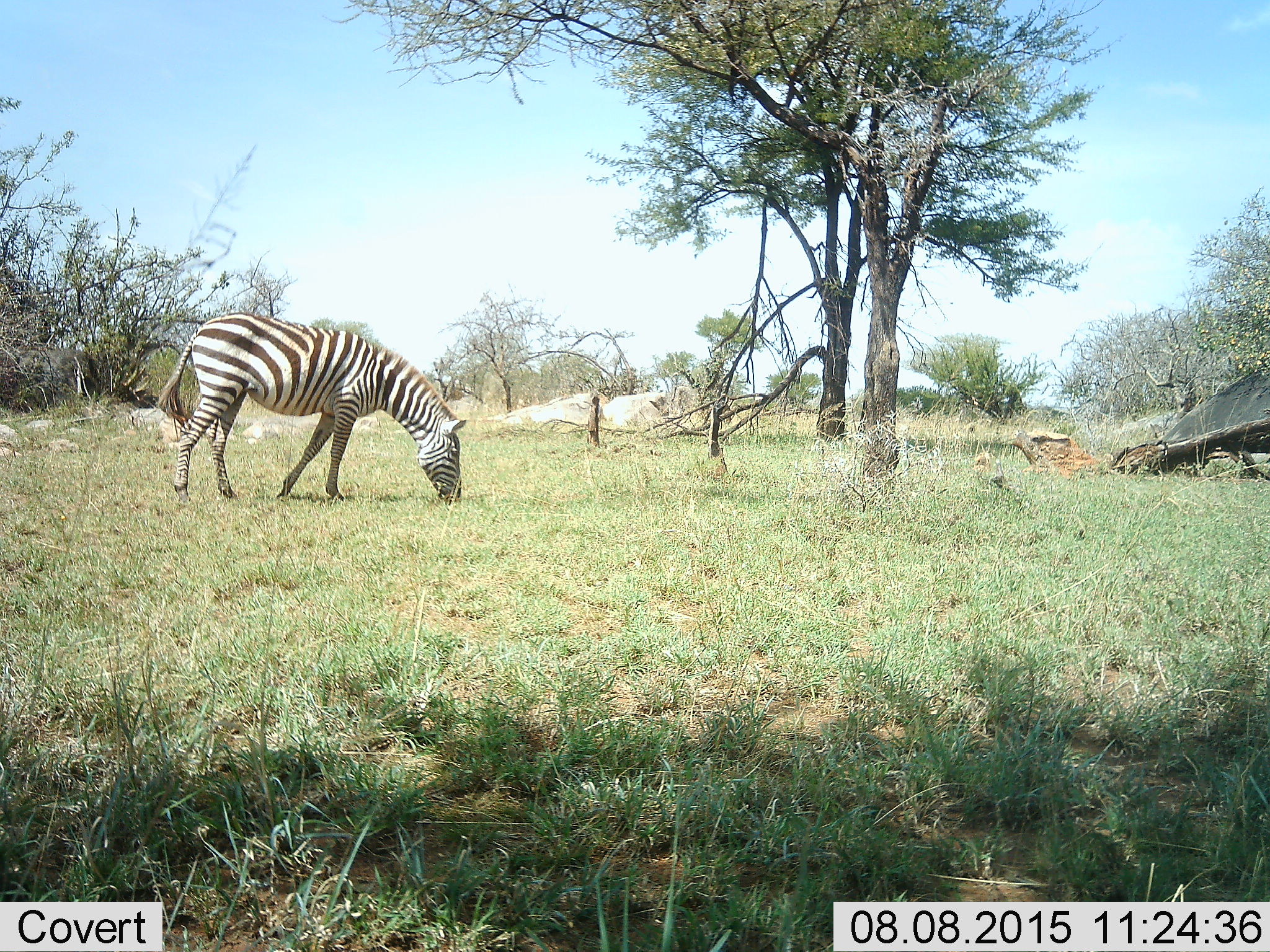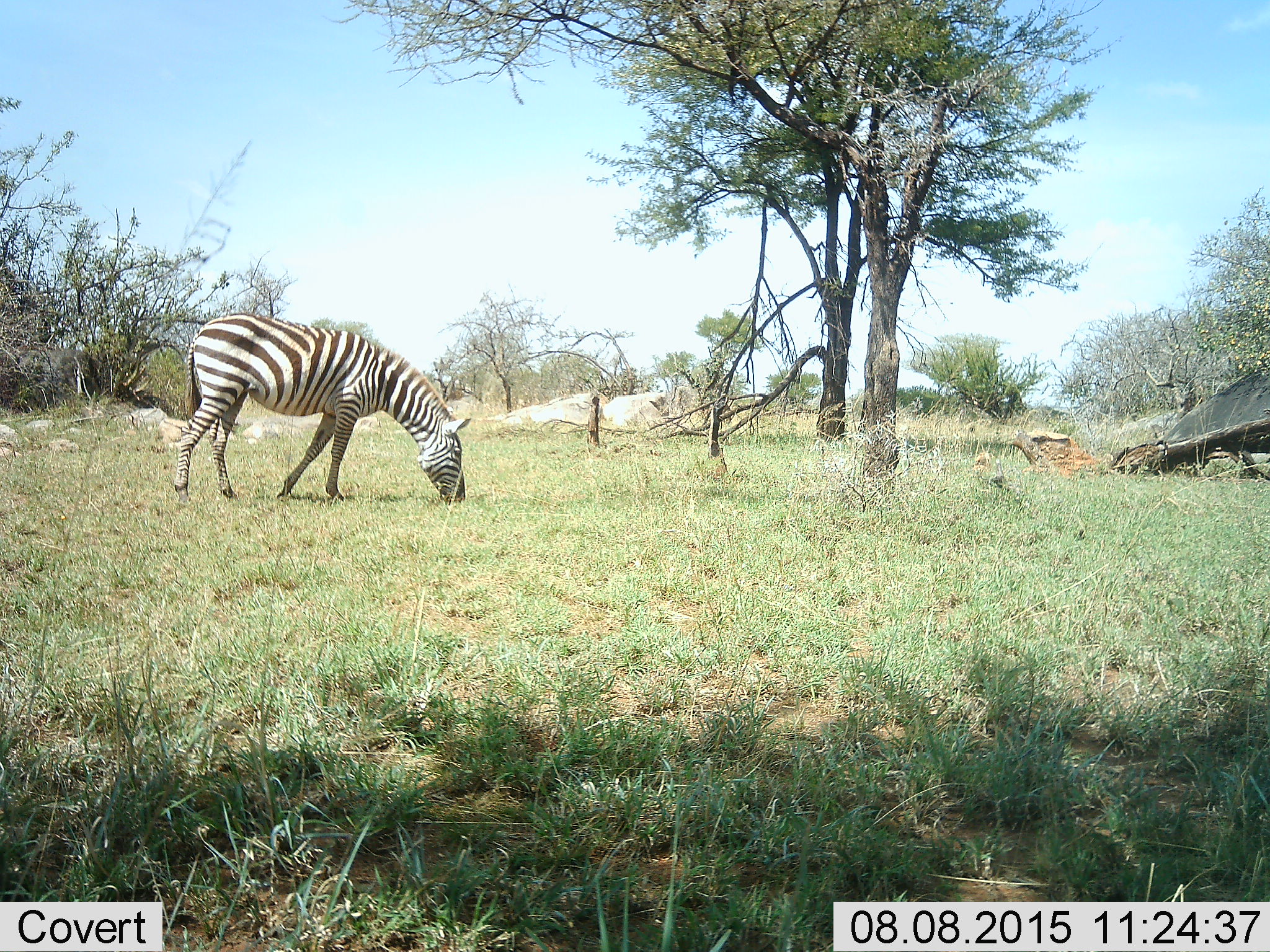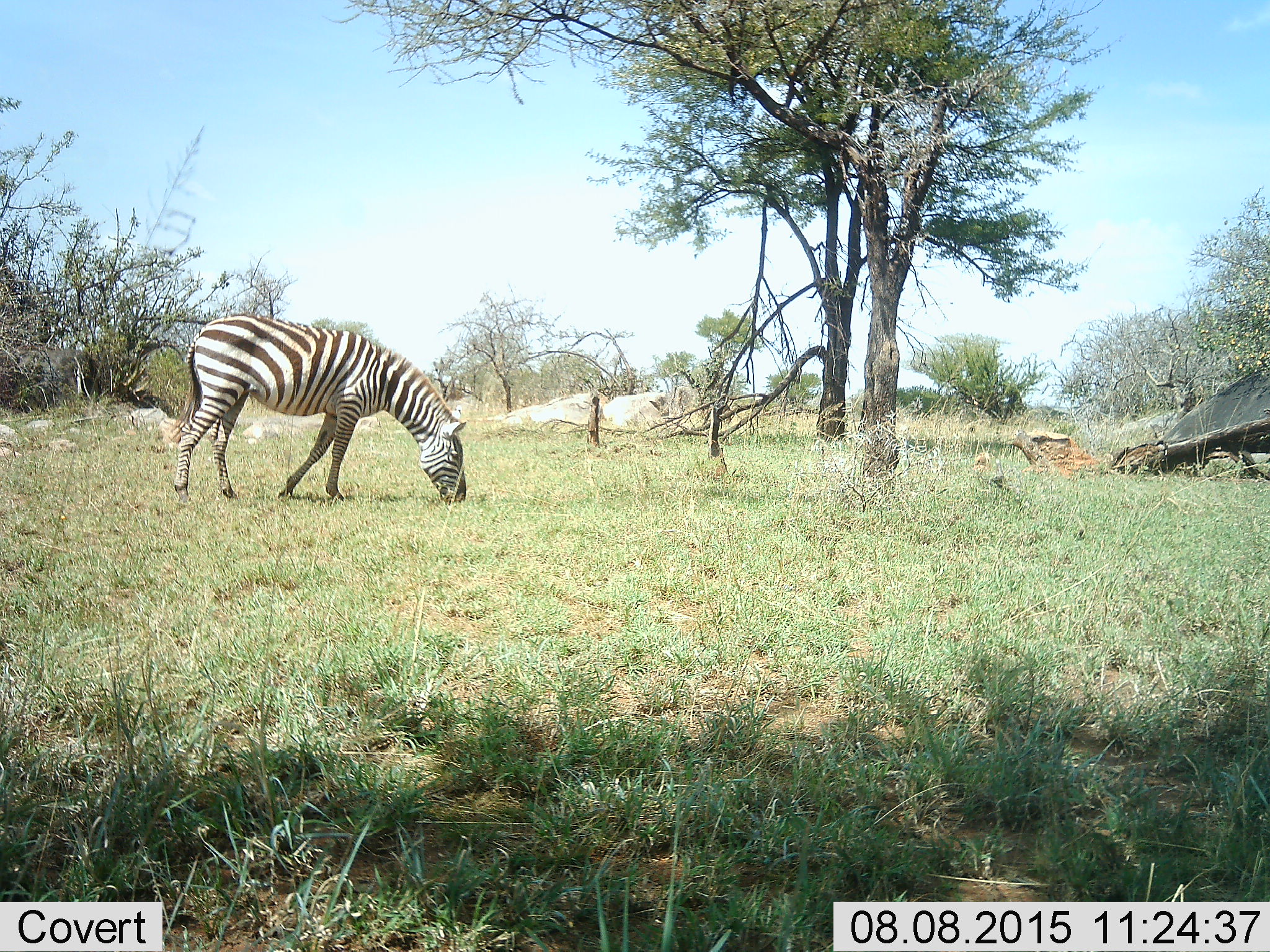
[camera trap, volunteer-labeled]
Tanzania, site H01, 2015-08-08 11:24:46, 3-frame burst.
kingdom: Animalia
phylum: Chordata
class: Mammalia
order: Perissodactyla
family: Equidae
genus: Equus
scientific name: Equus quagga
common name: plains zebra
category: zebra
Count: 1.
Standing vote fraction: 10%.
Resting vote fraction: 0%.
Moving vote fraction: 0%.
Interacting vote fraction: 0%.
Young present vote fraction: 0%.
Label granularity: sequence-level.